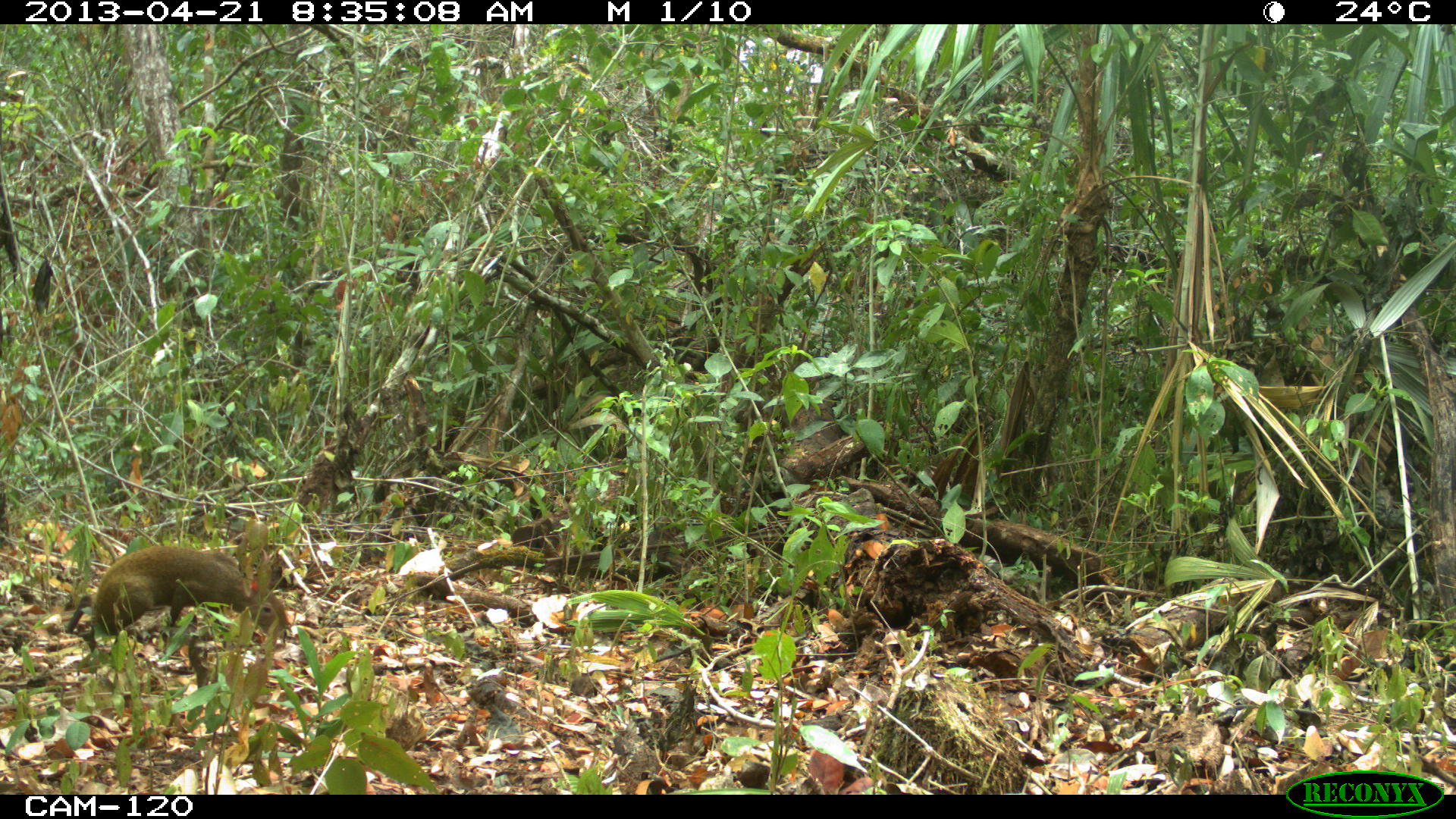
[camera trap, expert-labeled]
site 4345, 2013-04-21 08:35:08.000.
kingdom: Animalia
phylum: Chordata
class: Mammalia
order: Rodentia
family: Dasyproctidae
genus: Dasyprocta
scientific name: Dasyprocta punctata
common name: central american agouti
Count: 1.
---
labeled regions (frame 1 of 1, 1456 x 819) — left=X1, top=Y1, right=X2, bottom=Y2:
dasyprocta punctata: left=64, top=544, right=289, bottom=641